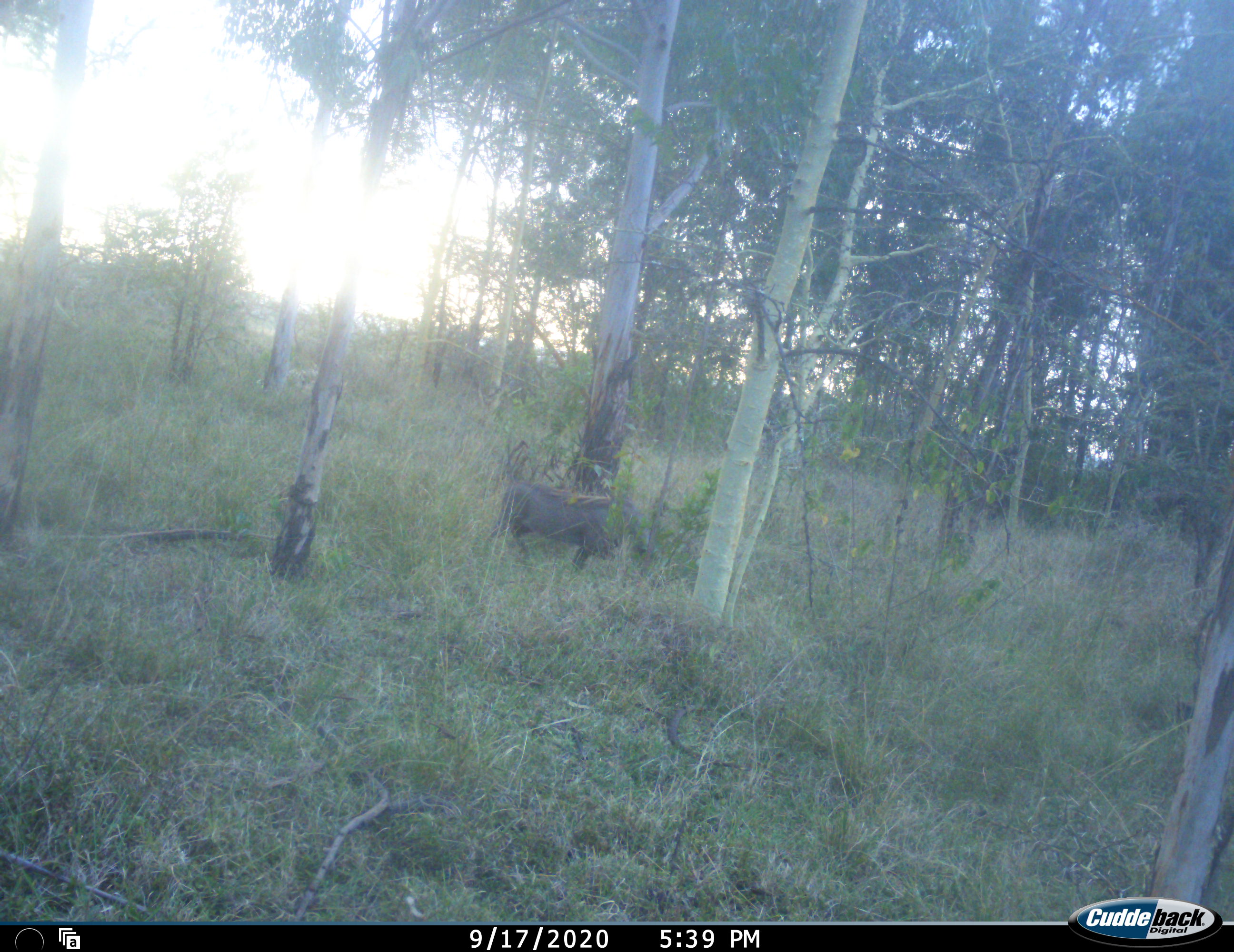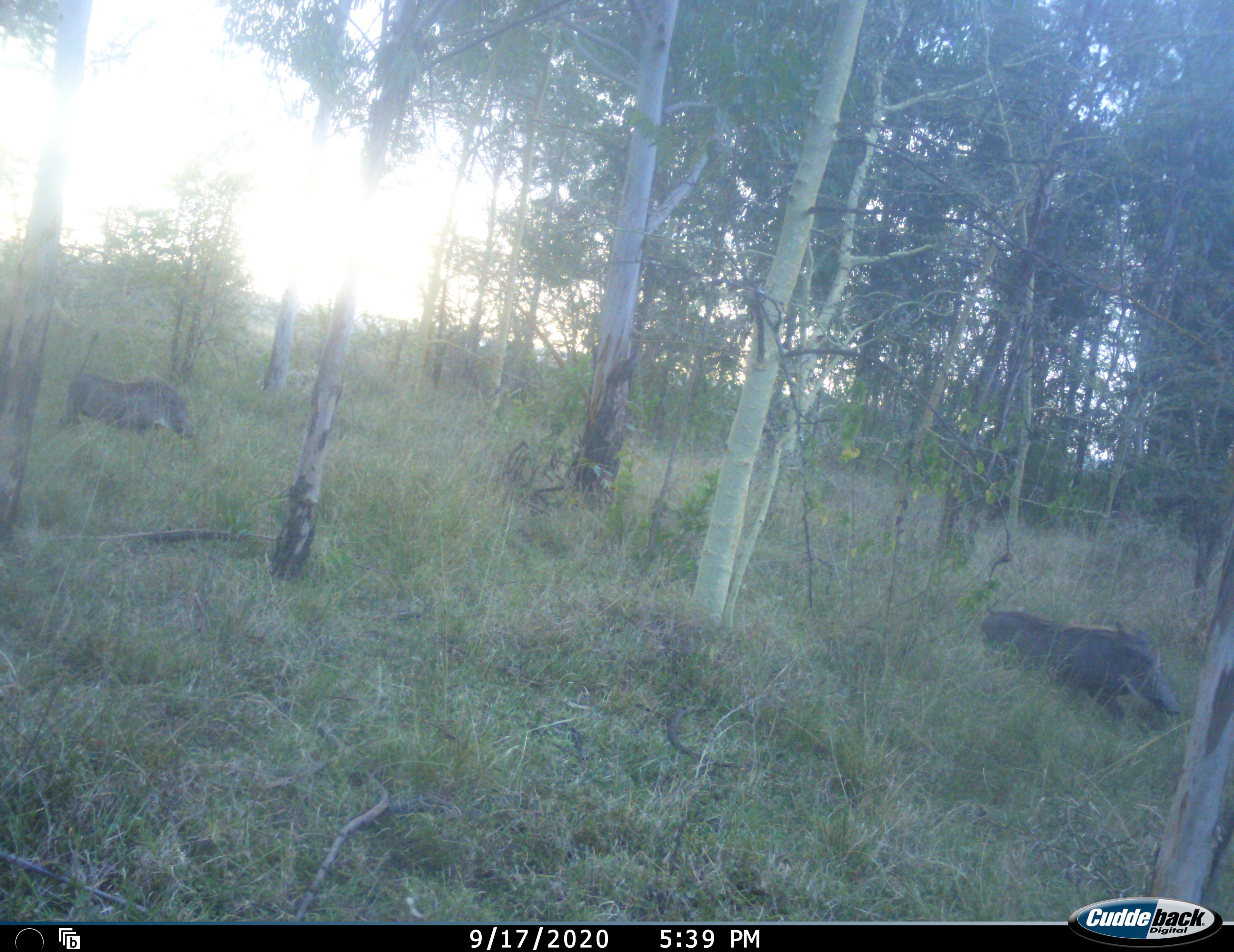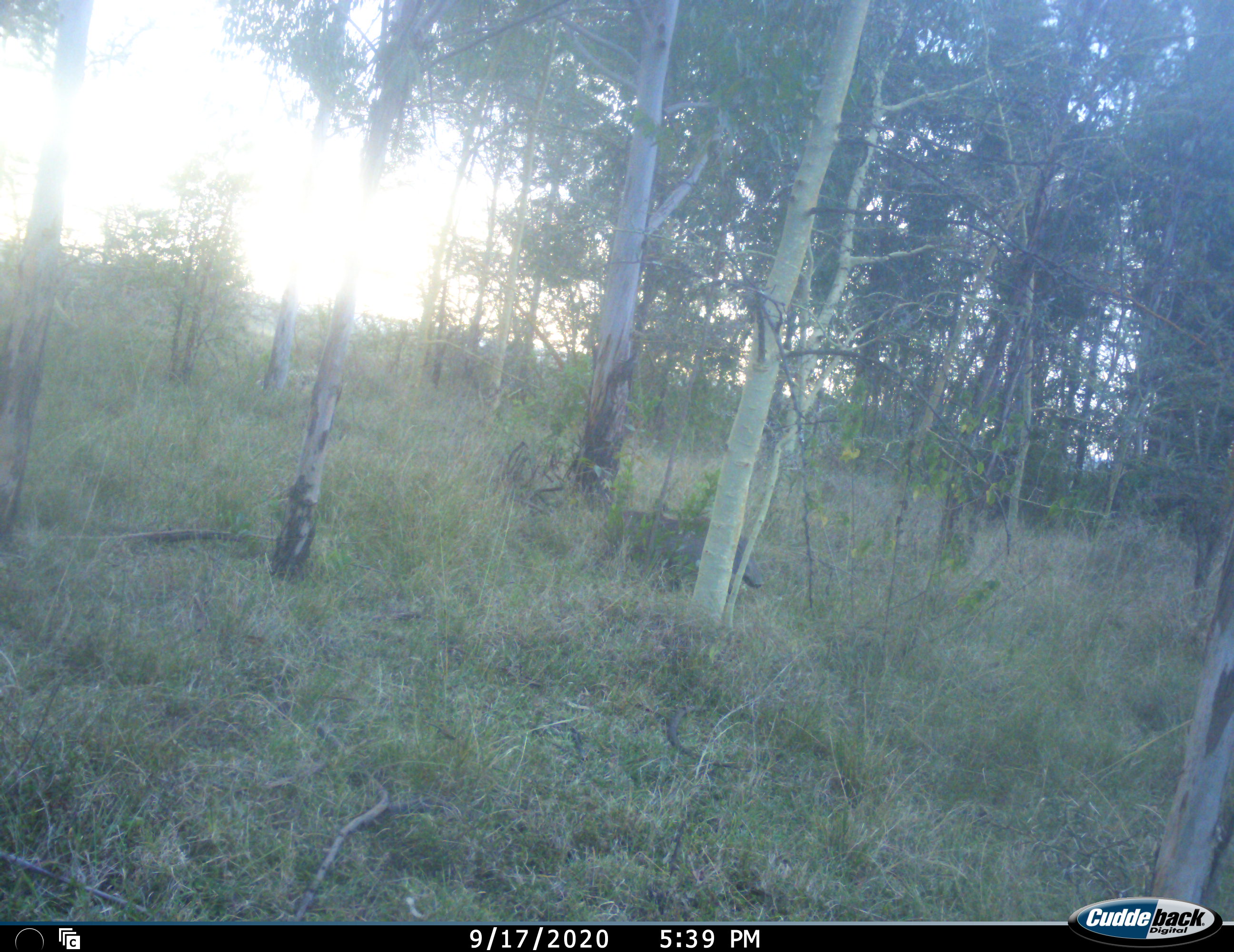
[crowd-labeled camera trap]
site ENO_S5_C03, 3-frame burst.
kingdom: Animalia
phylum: Chordata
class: Mammalia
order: Artiodactyla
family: Suidae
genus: Phacochoerus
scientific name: Phacochoerus africanus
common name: warthog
Warthog (Phacochoerus africanus), count 2. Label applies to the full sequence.